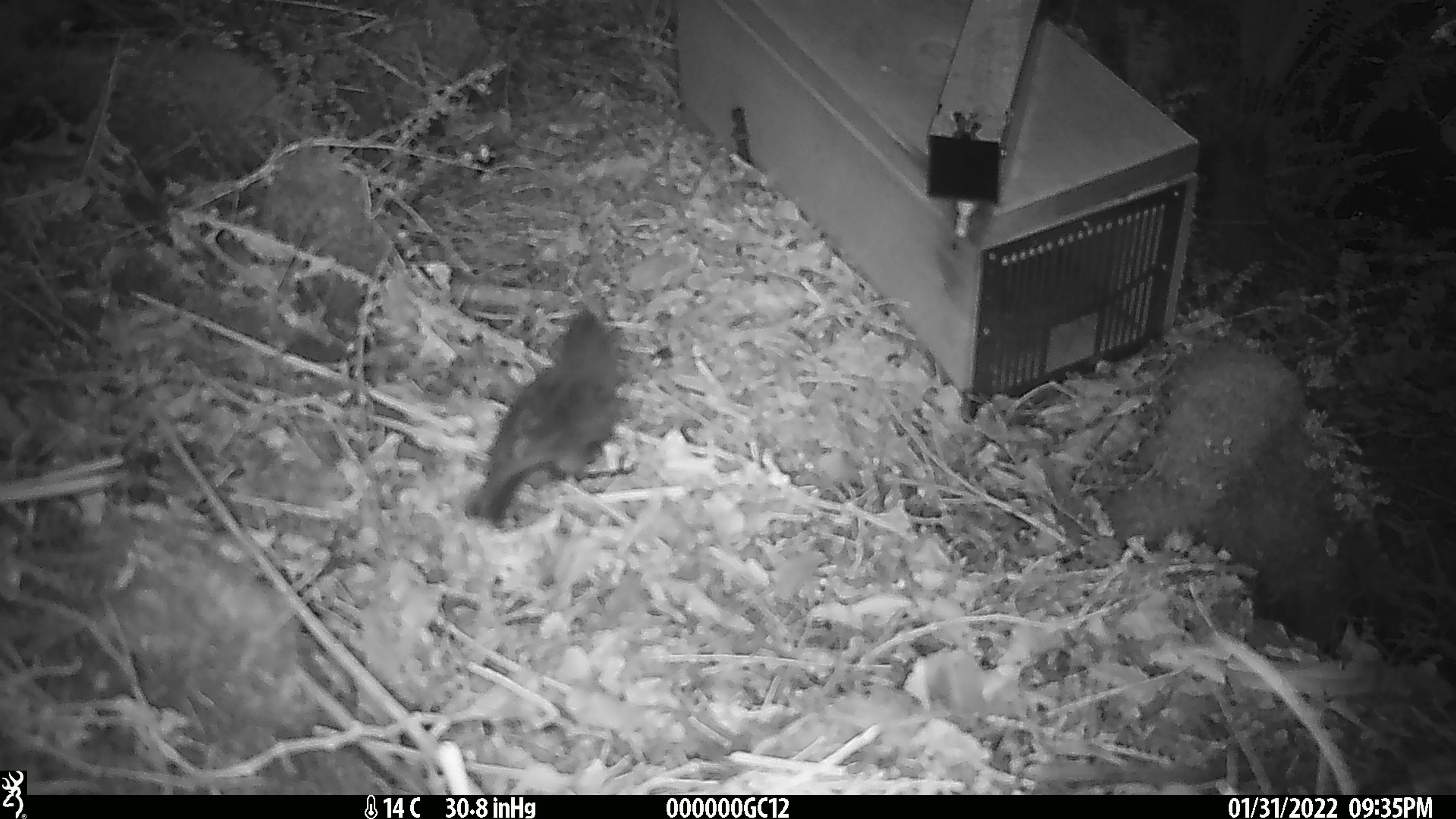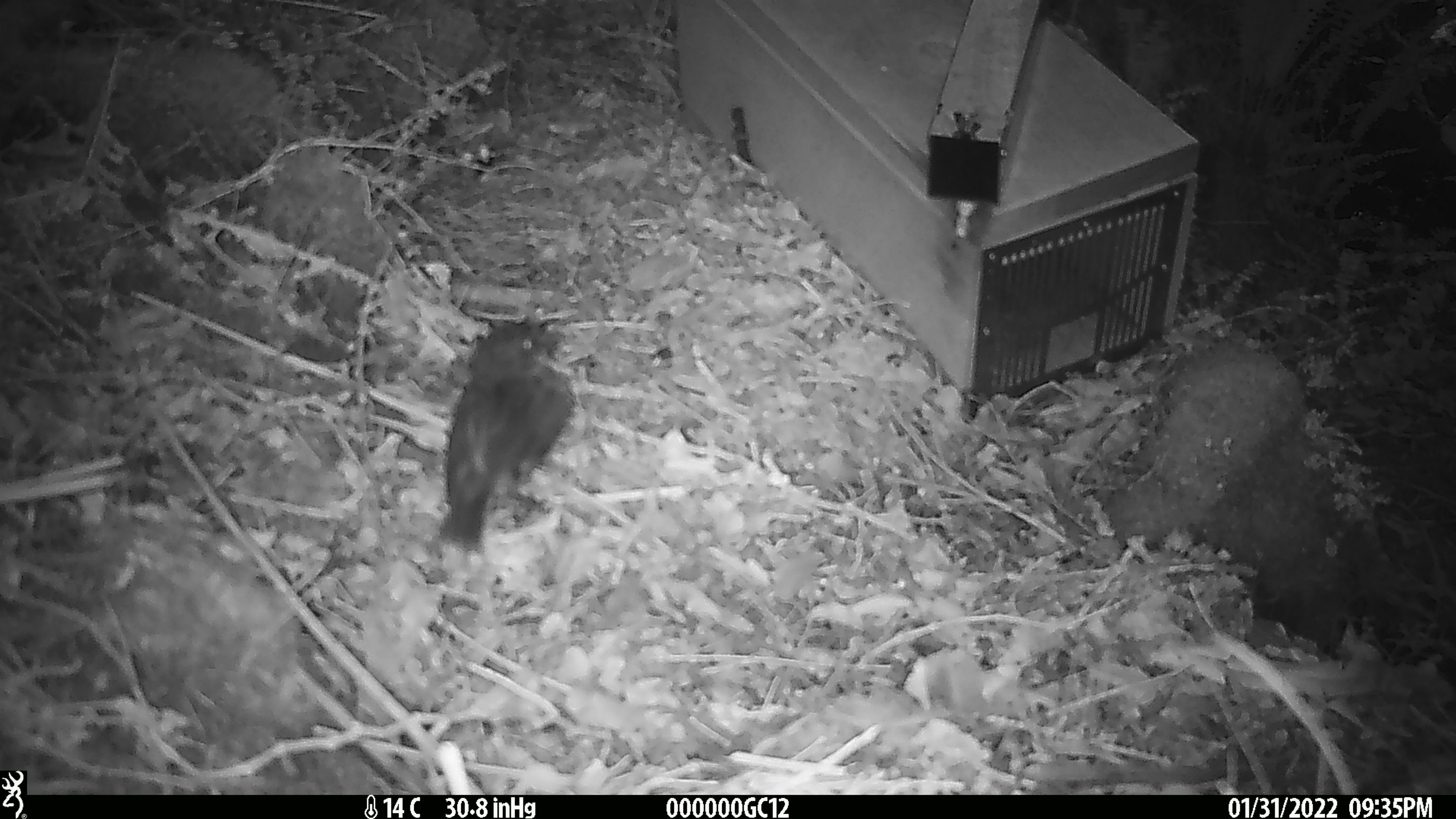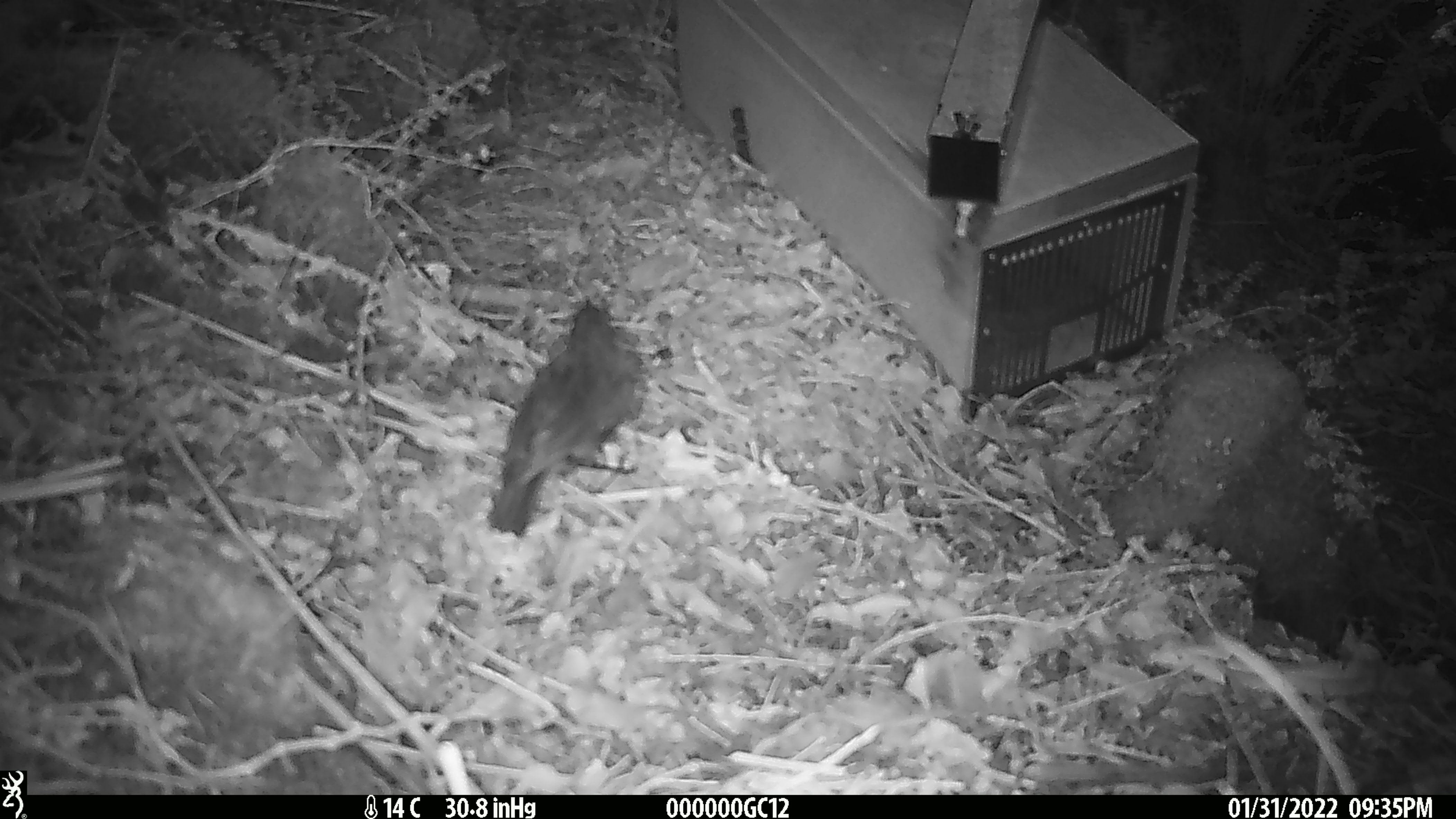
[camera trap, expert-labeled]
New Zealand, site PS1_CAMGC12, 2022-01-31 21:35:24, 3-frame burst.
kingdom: Animalia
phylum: Chordata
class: Aves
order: Passeriformes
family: Petroicidae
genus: Petroica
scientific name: Petroica australis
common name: new zealand robin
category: robin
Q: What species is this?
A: Robin (new zealand robin) (Petroica australis).